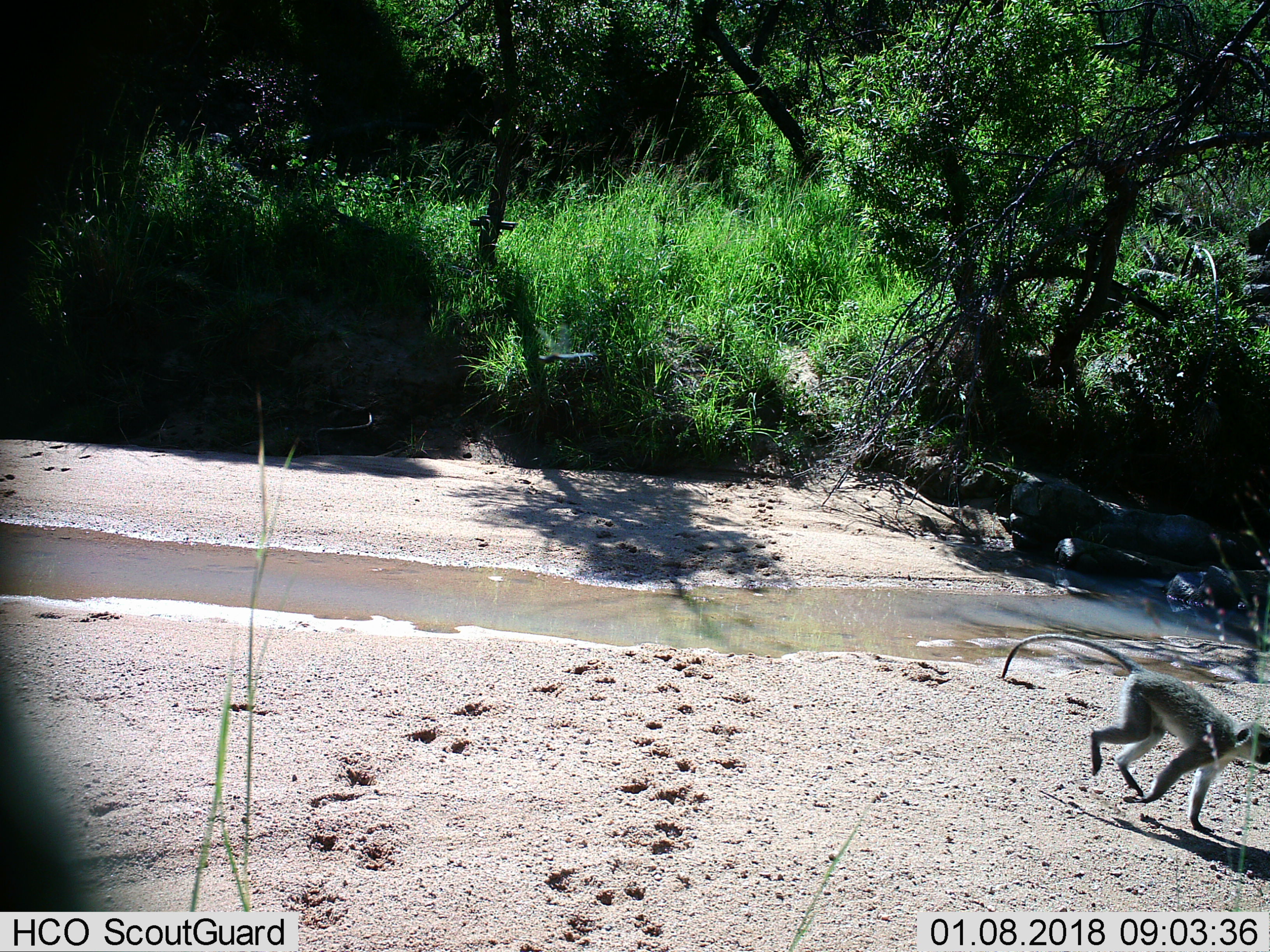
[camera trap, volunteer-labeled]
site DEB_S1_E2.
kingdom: Animalia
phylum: Chordata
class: Mammalia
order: Primates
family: Cercopithecidae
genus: Chlorocebus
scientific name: Chlorocebus pygerythrus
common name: vervet monkey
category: monkeyvervet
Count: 1.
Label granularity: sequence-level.